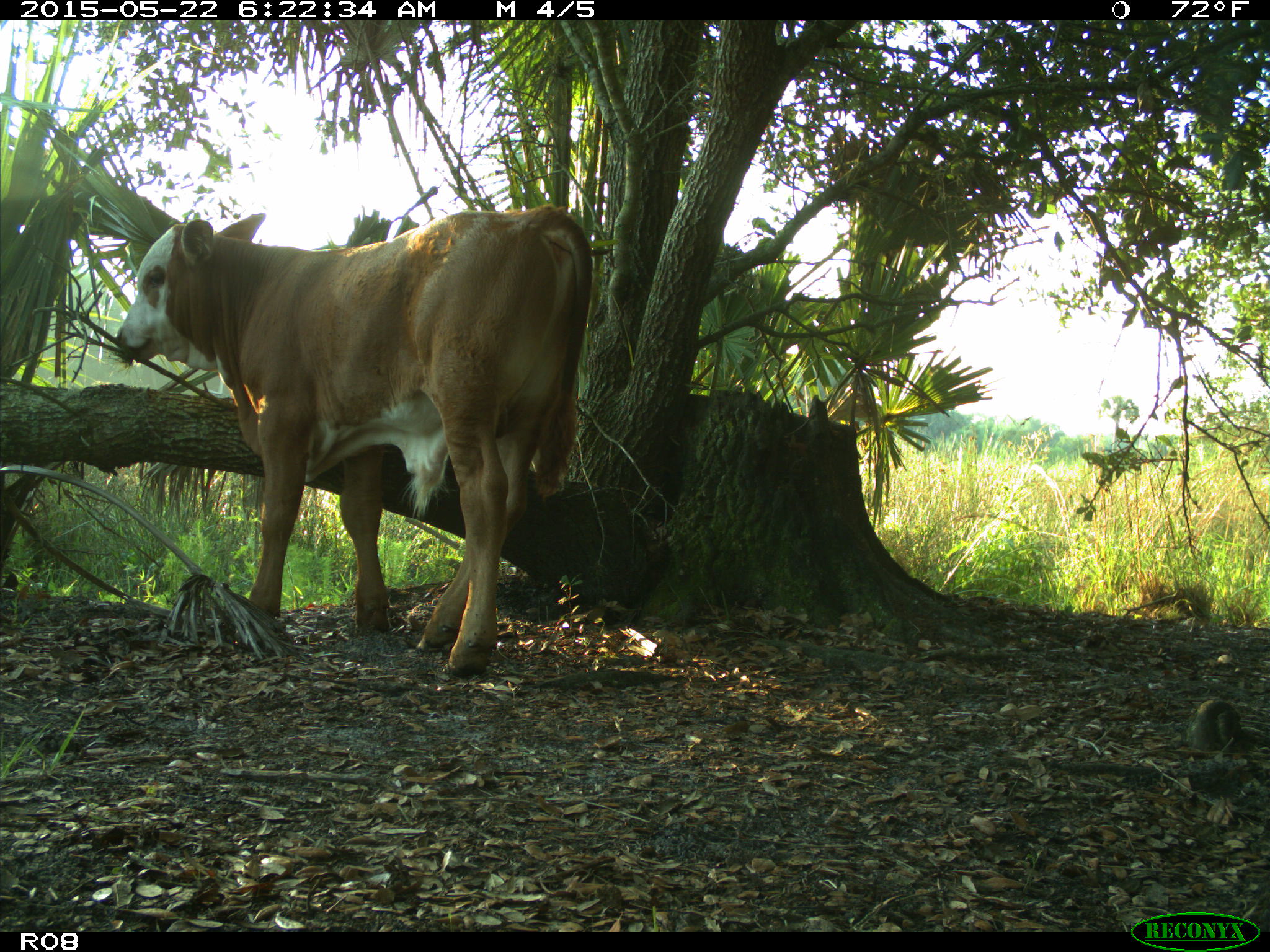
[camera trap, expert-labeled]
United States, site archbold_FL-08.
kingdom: Animalia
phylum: Chordata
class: Mammalia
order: Artiodactyla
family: Bovidae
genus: Bos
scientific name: Bos taurus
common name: domestic cow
Bos taurus (domestic cow).